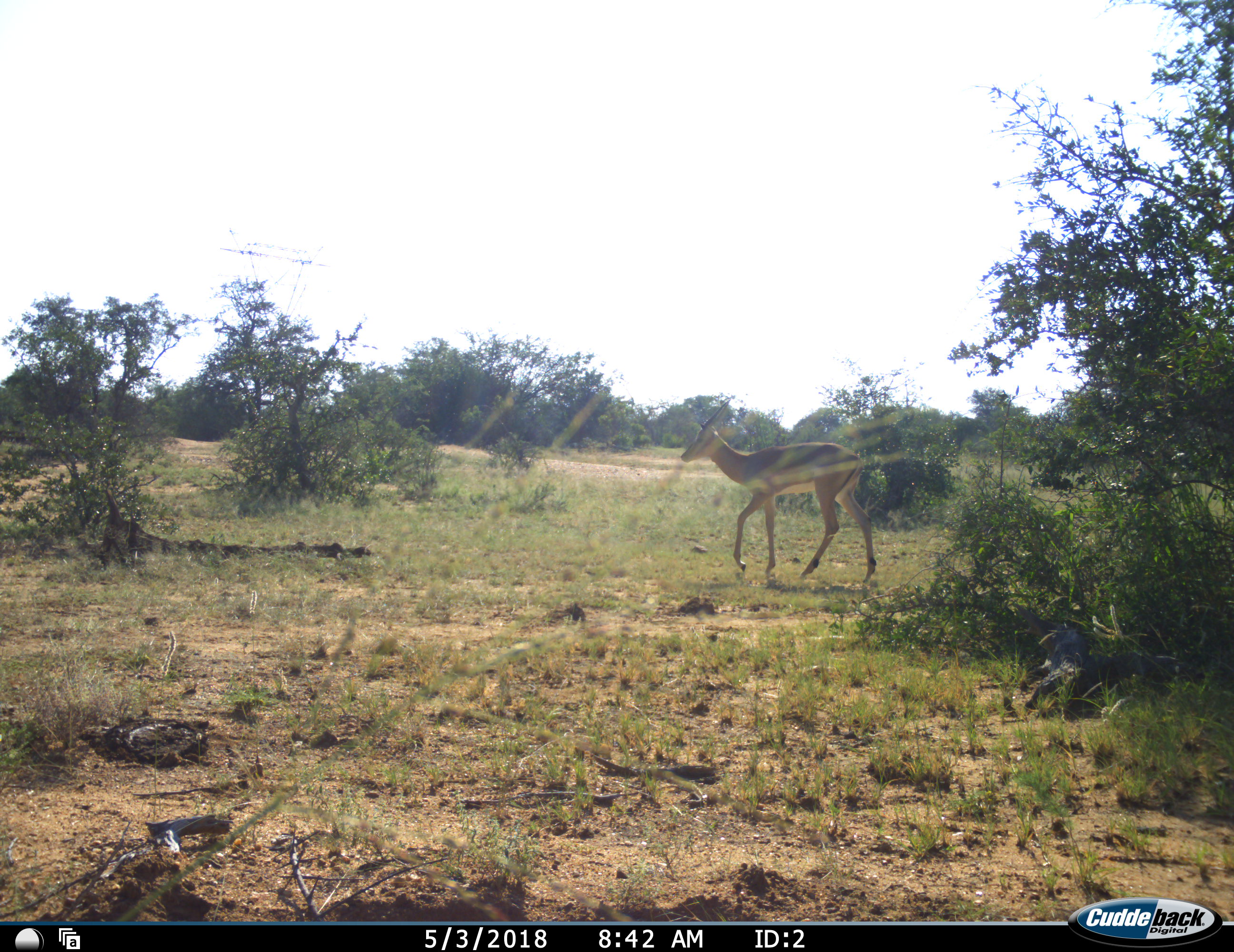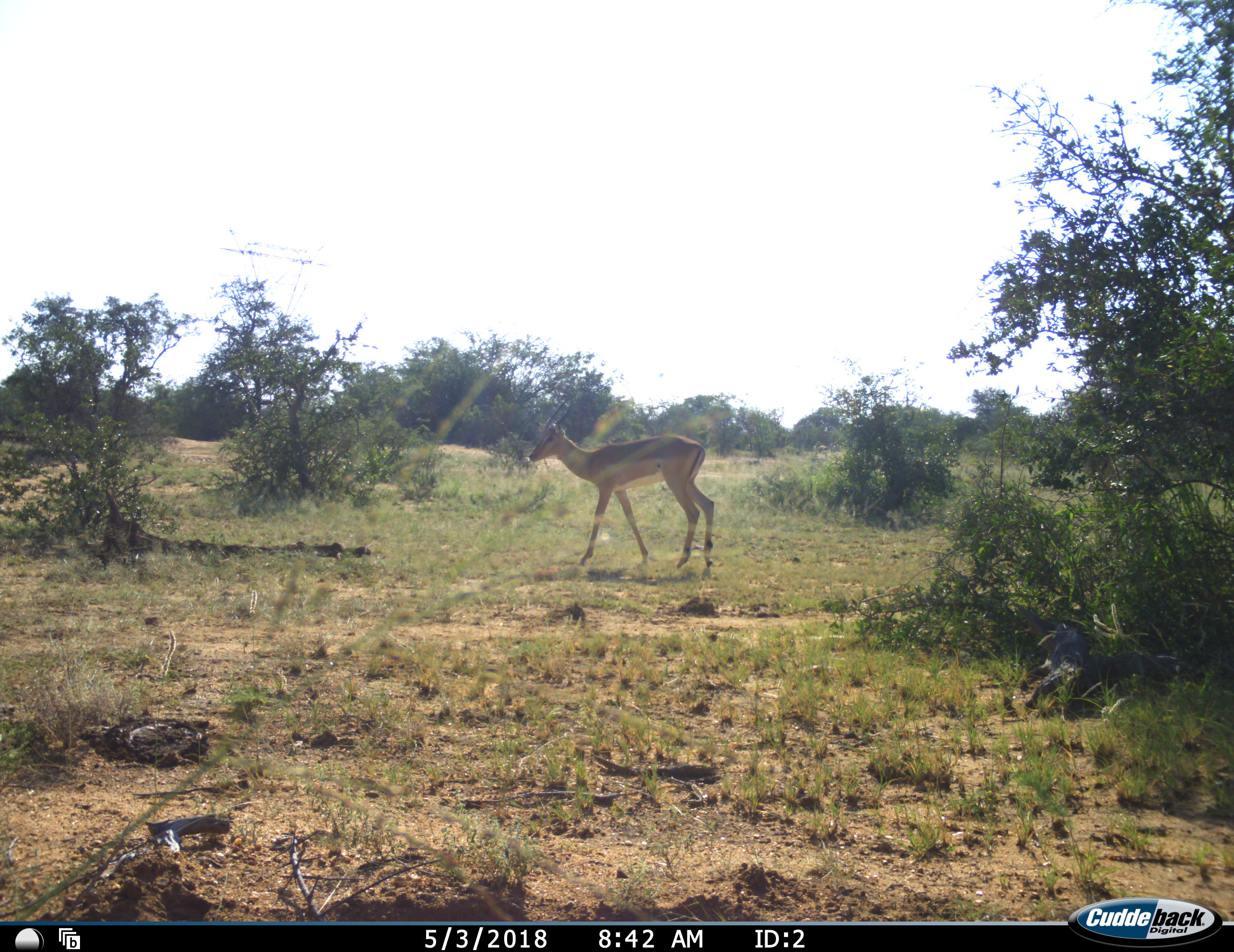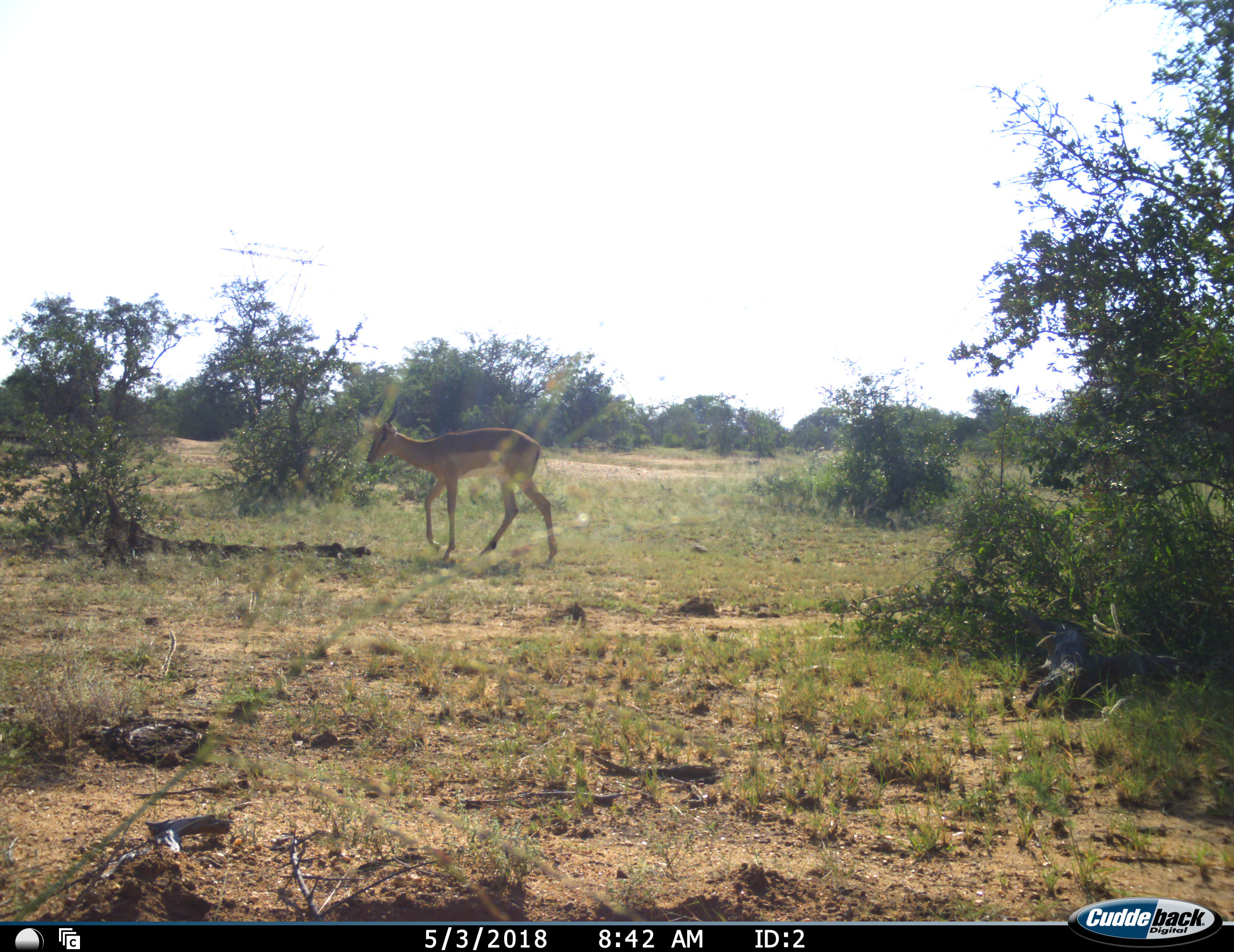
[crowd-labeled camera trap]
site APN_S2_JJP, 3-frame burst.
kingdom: Animalia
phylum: Chordata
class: Mammalia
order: Artiodactyla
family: Bovidae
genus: Aepyceros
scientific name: Aepyceros melampus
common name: impala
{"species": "impala (Aepyceros melampus)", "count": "2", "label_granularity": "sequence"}